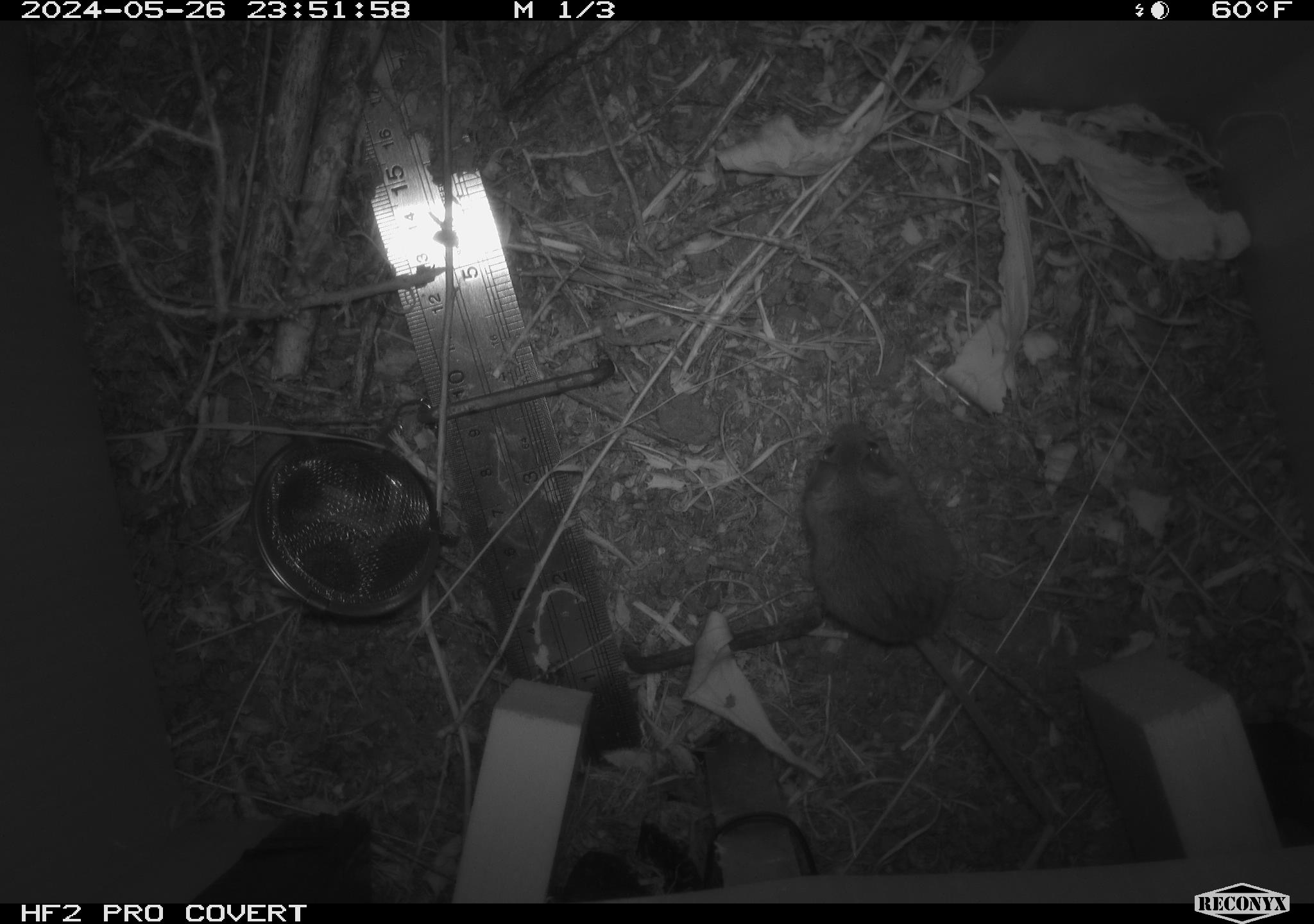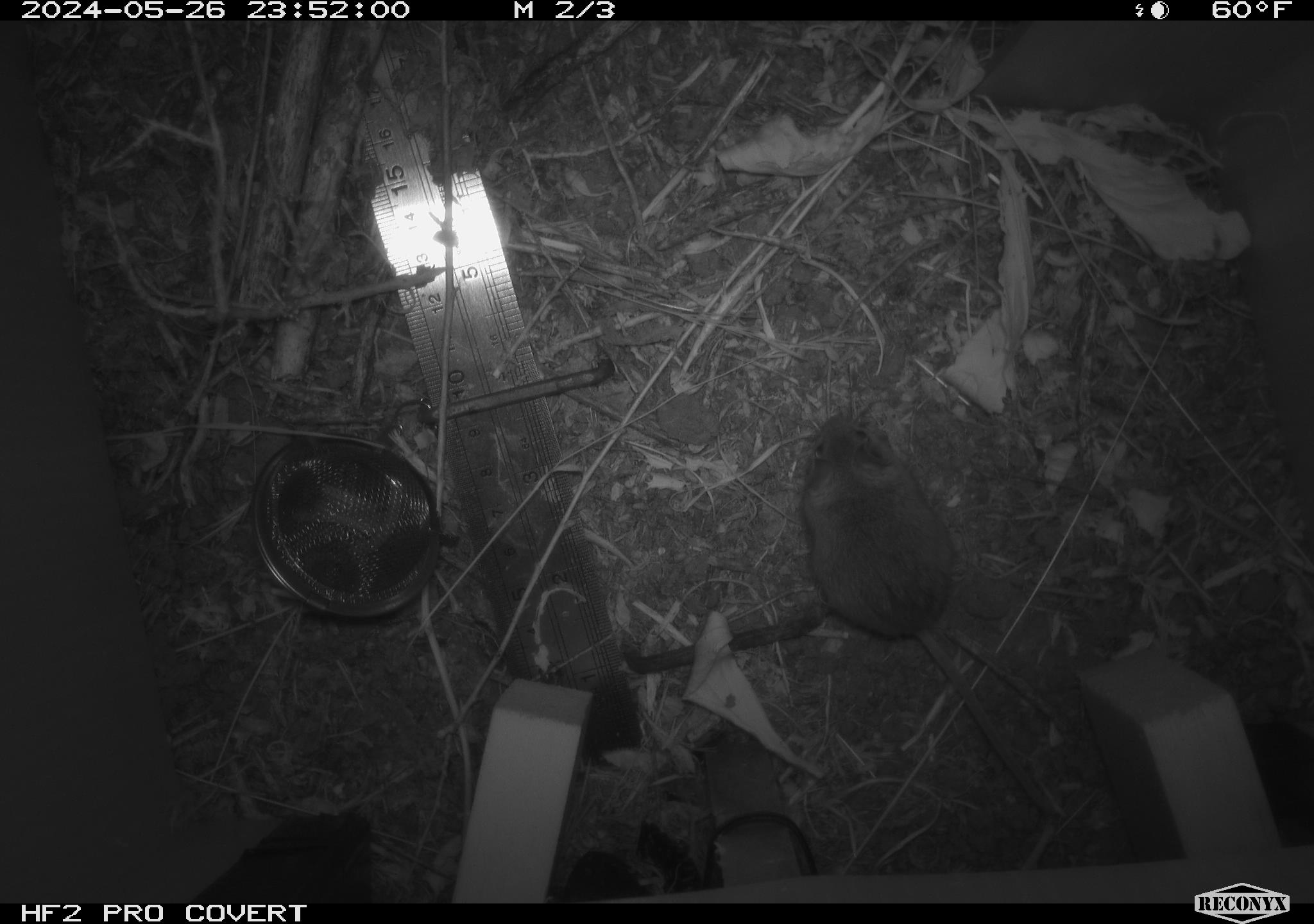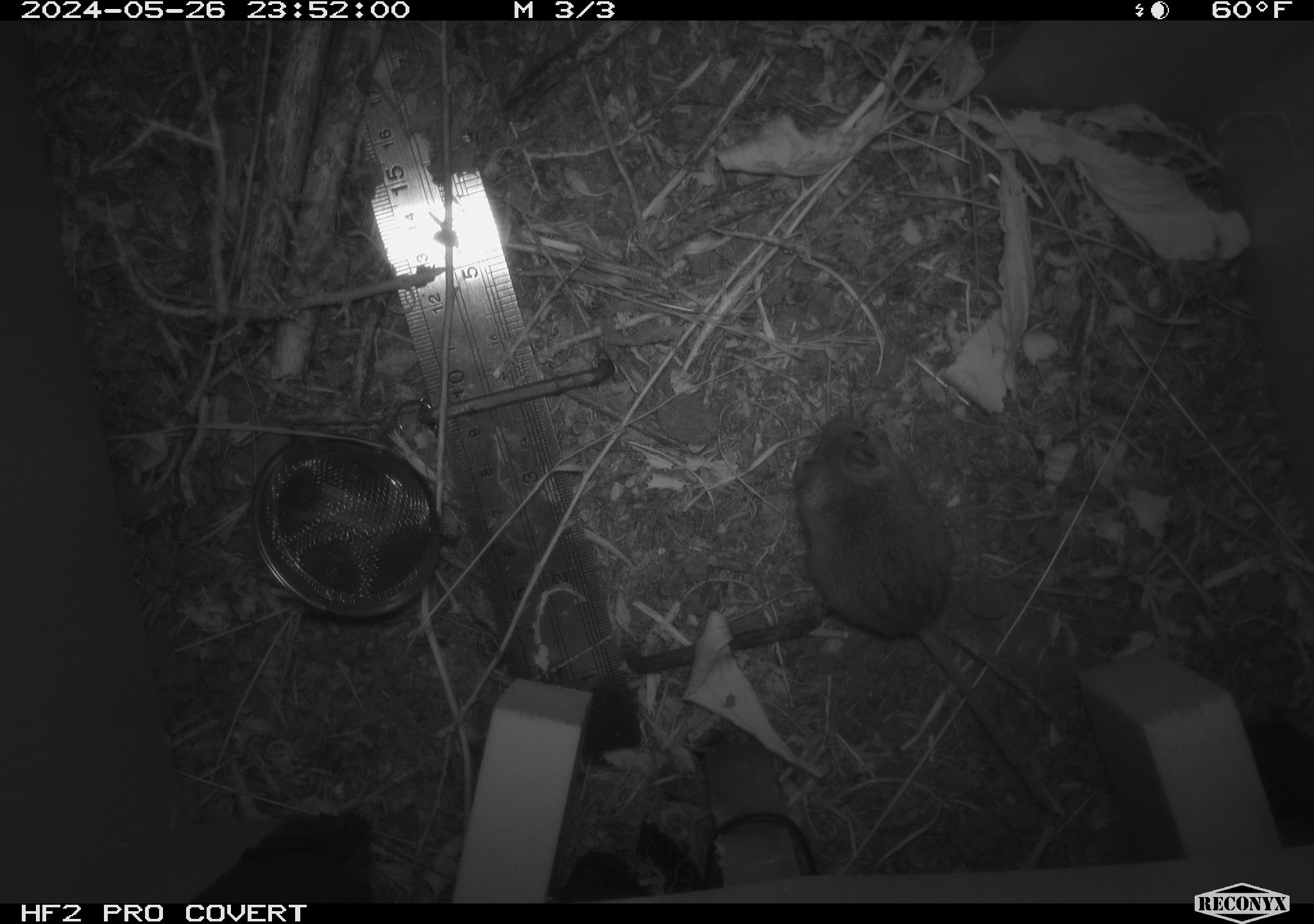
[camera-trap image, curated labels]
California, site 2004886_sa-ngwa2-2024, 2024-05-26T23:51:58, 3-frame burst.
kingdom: Animalia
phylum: Chordata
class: Mammalia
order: Rodentia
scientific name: Rodentia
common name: mouse species